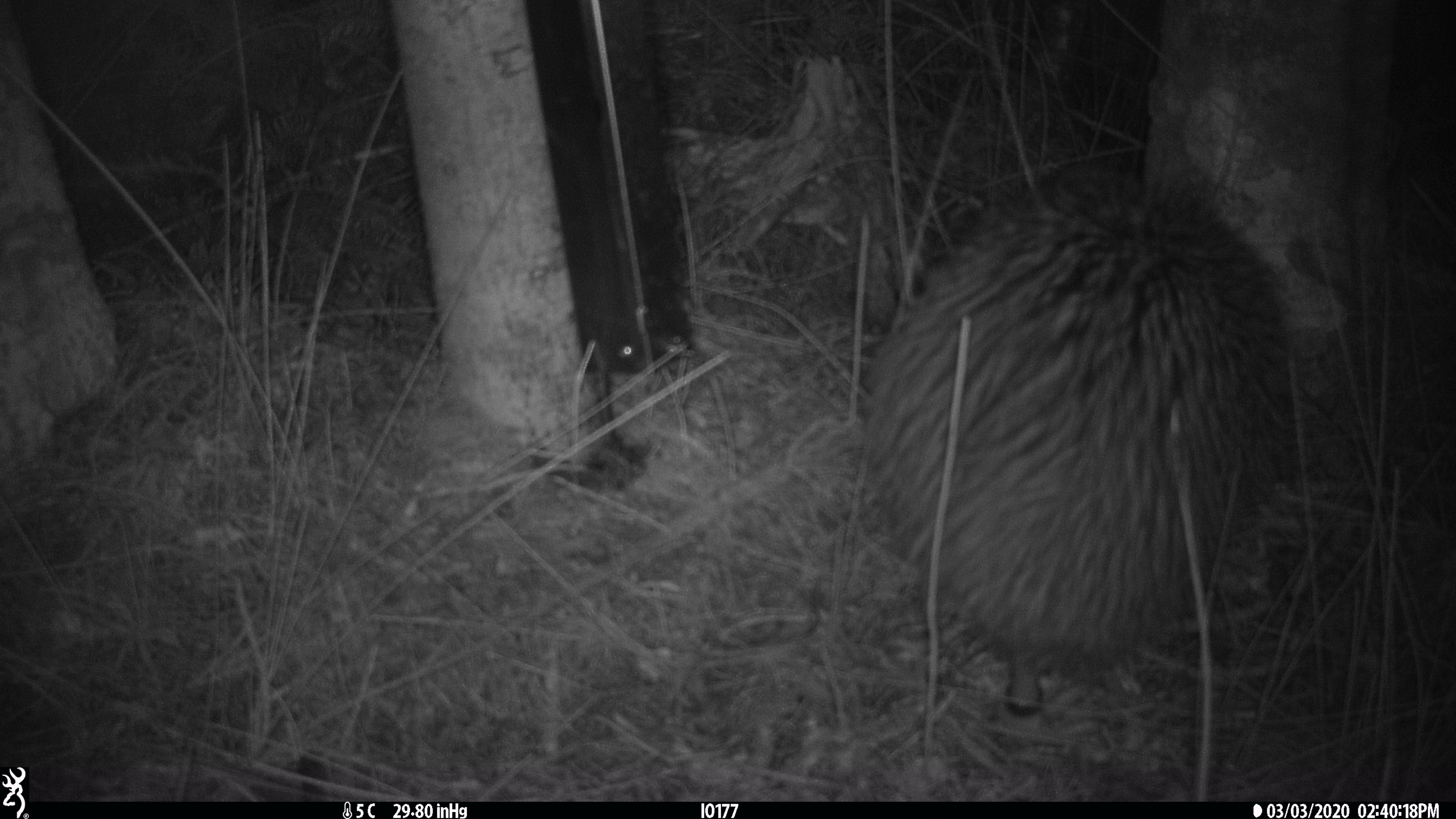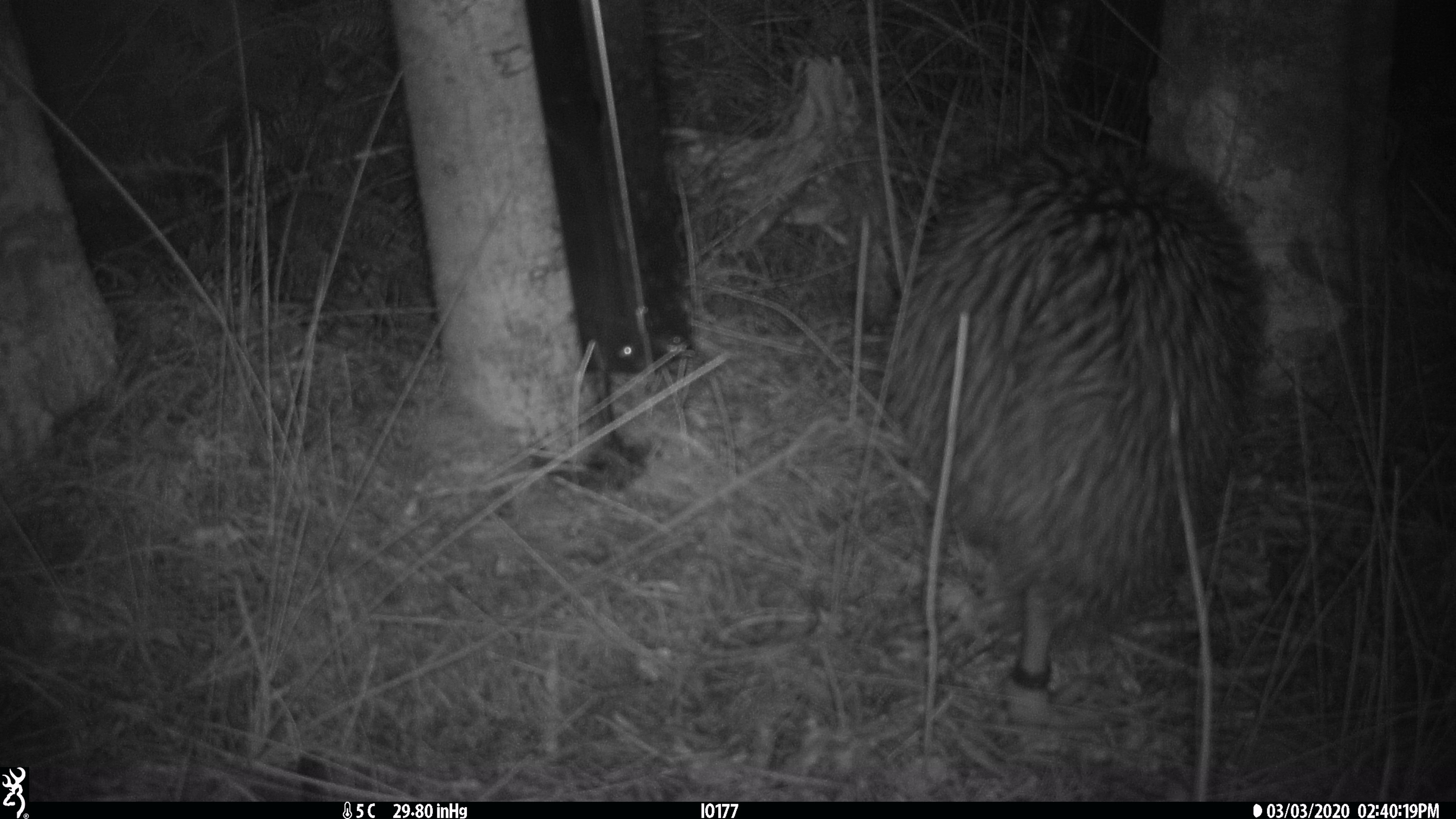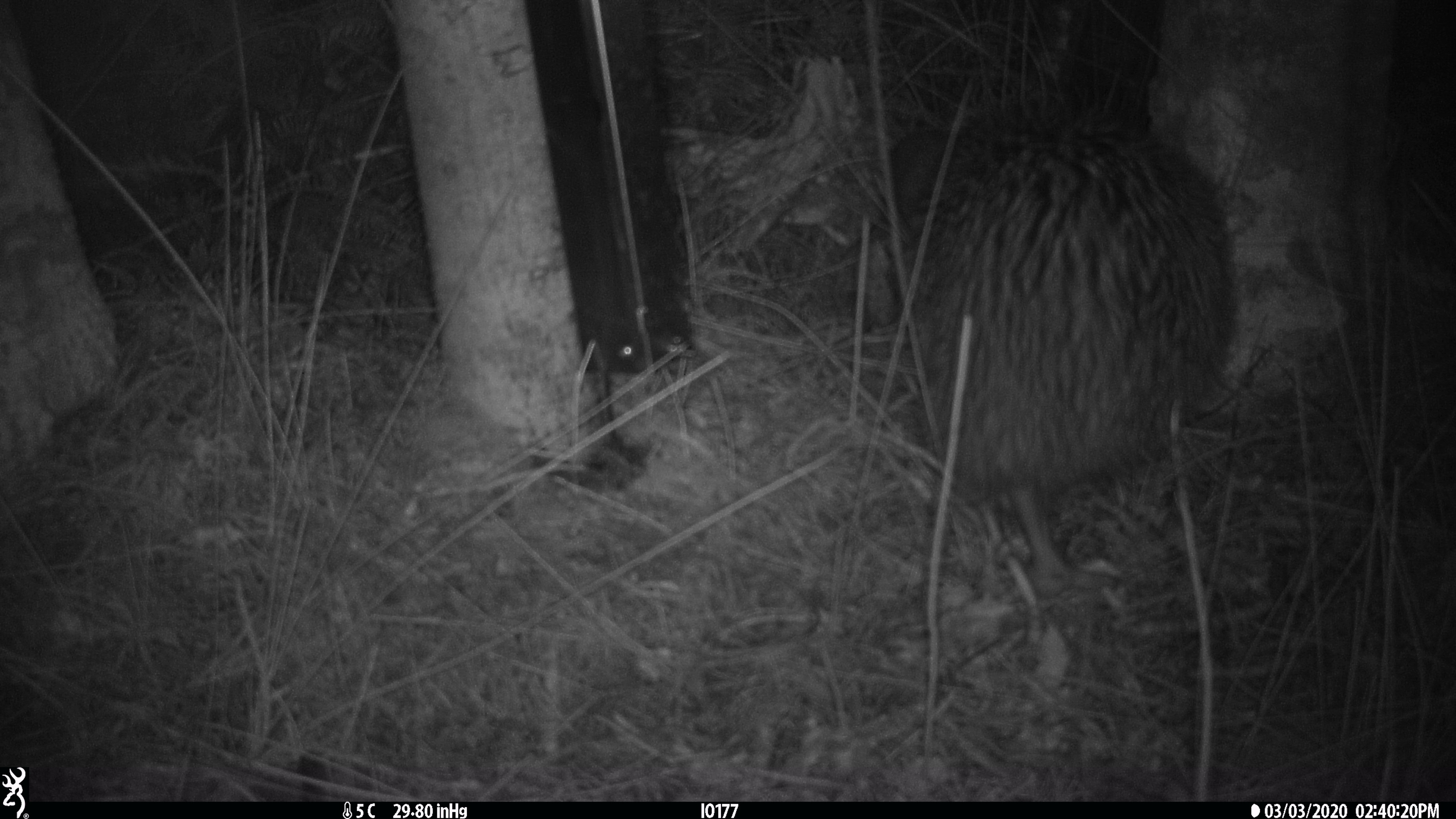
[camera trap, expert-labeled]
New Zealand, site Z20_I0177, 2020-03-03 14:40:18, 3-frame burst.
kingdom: Animalia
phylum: Chordata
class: Aves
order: Apterygiformes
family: Apterygidae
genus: Apteryx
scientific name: Apteryx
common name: kiwi